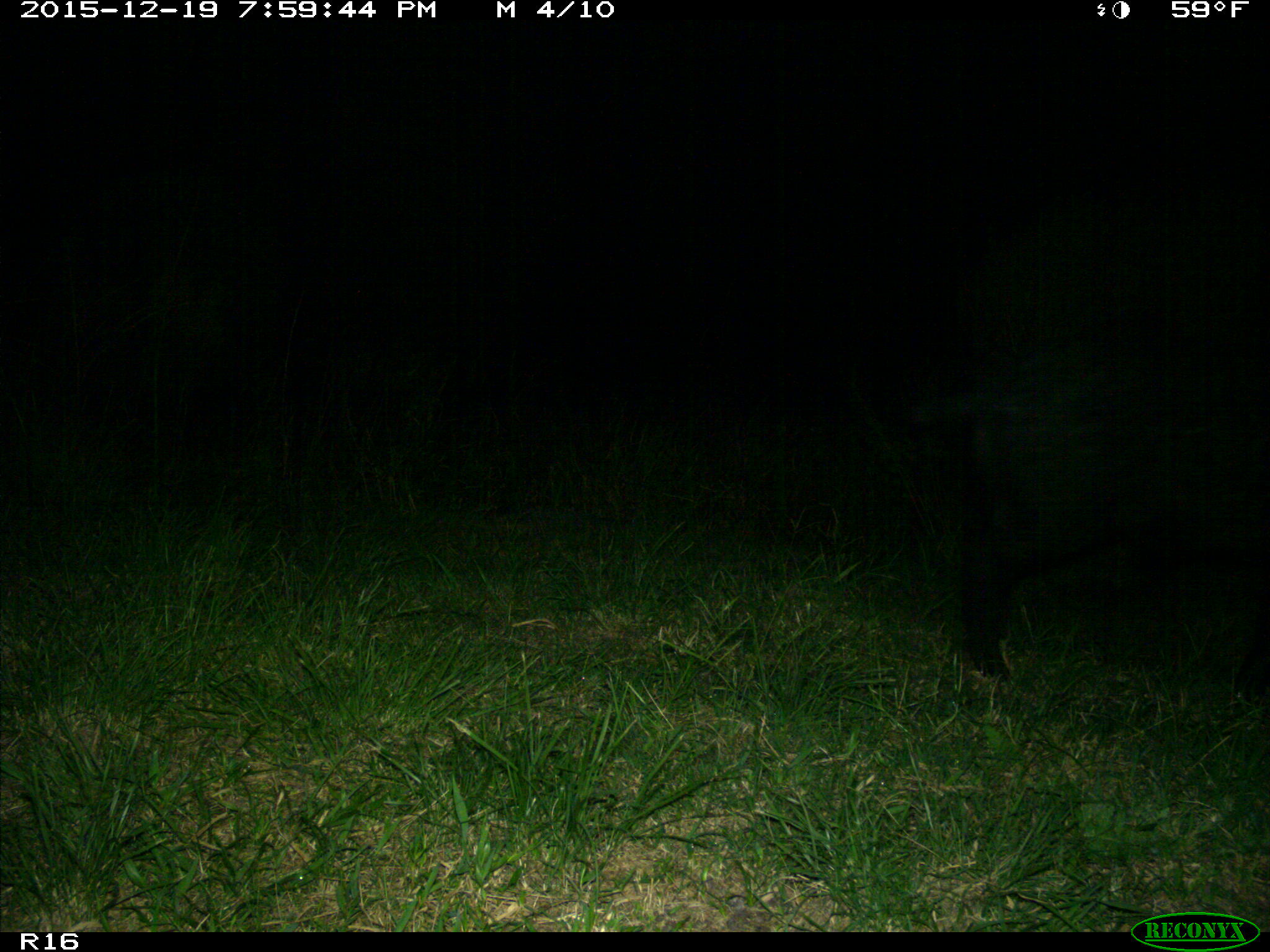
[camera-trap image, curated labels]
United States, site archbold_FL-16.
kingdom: Animalia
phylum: Chordata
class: Mammalia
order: Artiodactyla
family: Suidae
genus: Sus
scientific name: Sus scrofa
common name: wild boar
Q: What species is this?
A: Sus scrofa (wild boar).